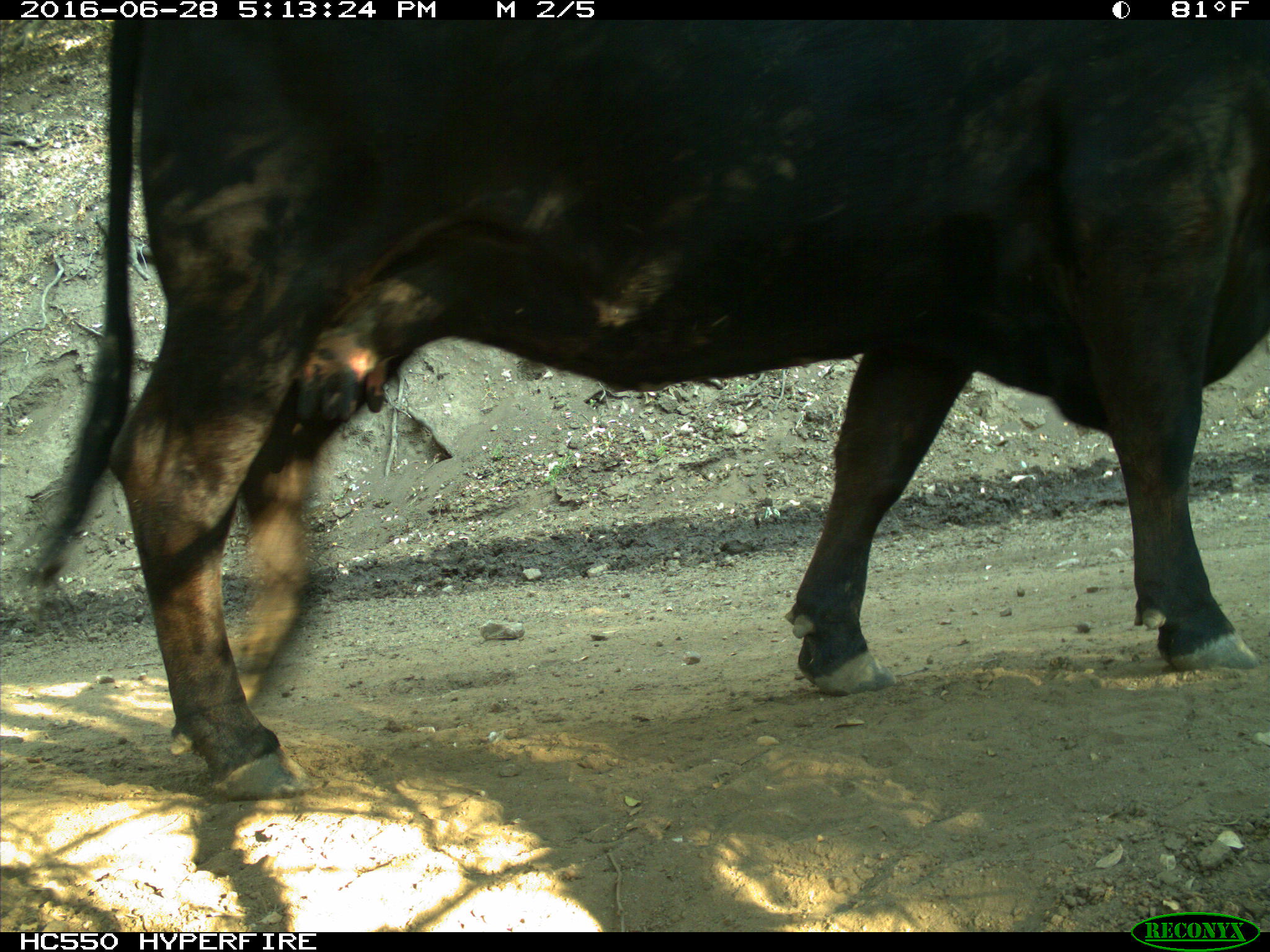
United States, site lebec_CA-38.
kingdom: Animalia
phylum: Chordata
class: Mammalia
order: Artiodactyla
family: Bovidae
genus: Bos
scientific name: Bos taurus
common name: domestic cow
Bos taurus (domestic cow).